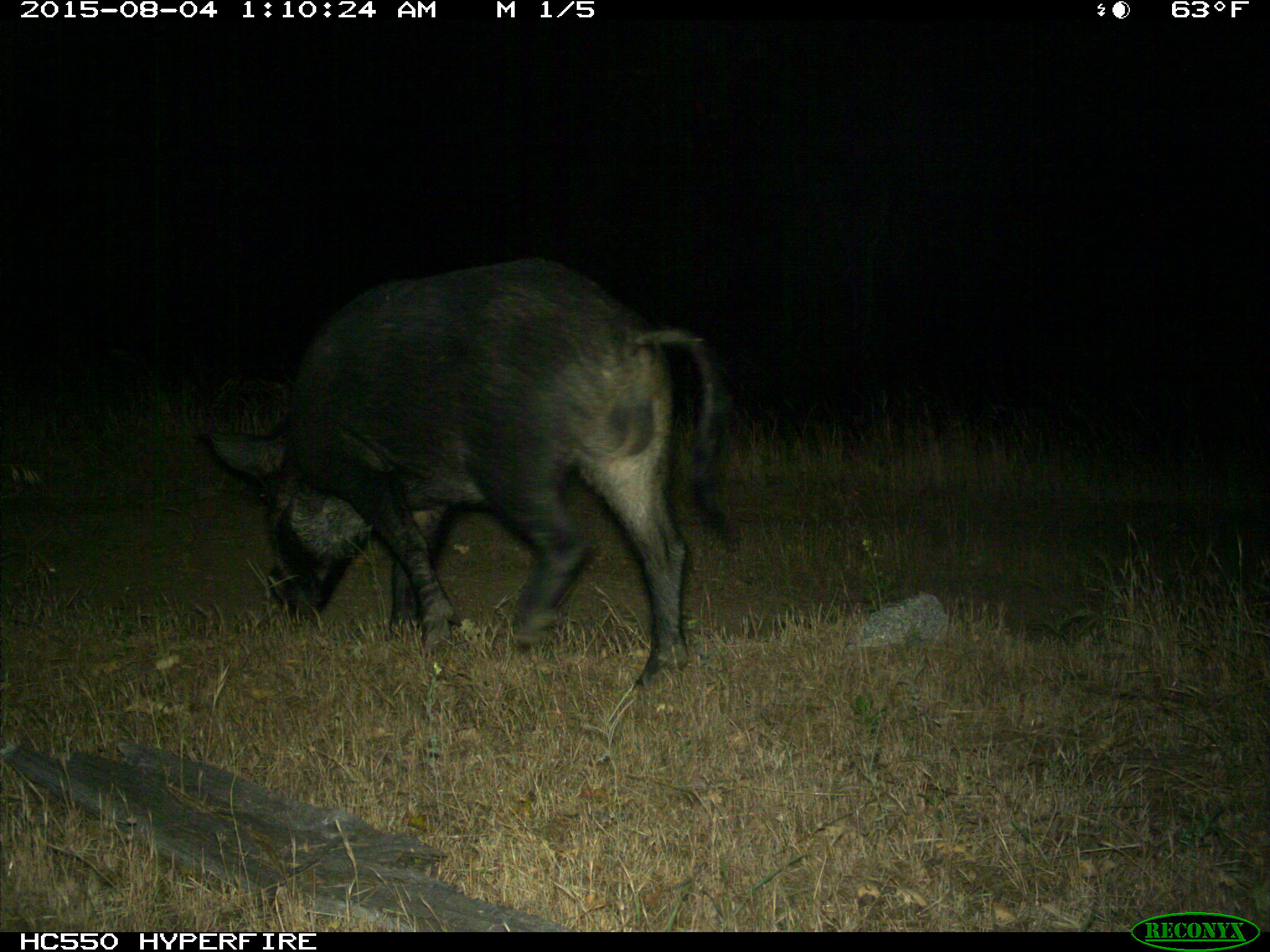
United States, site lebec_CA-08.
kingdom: Animalia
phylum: Chordata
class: Mammalia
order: Artiodactyla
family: Suidae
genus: Sus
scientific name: Sus scrofa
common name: wild boar